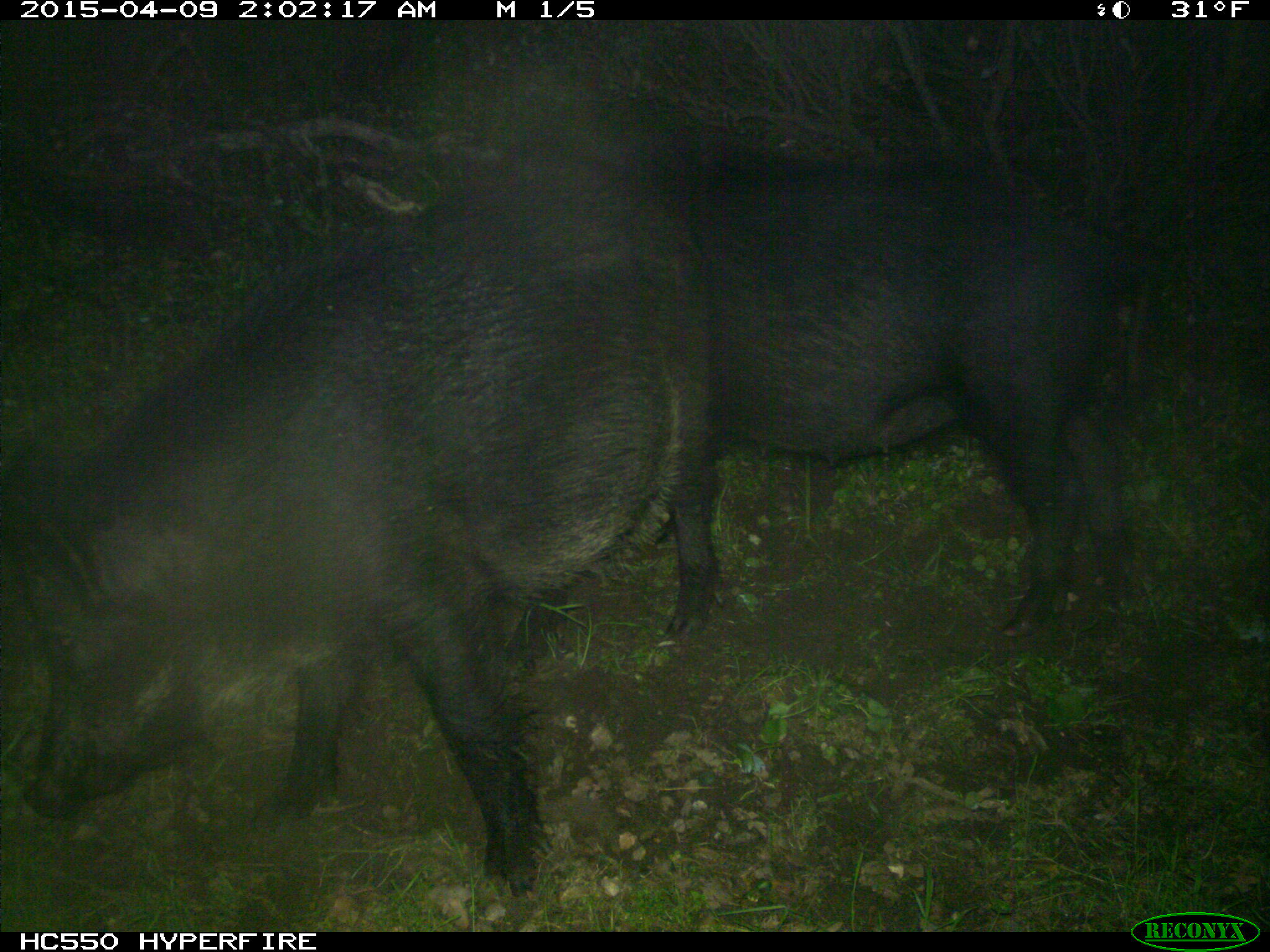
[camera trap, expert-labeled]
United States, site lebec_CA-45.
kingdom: Animalia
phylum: Chordata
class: Mammalia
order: Artiodactyla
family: Suidae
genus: Sus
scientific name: Sus scrofa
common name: wild boar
Sus scrofa (wild boar).